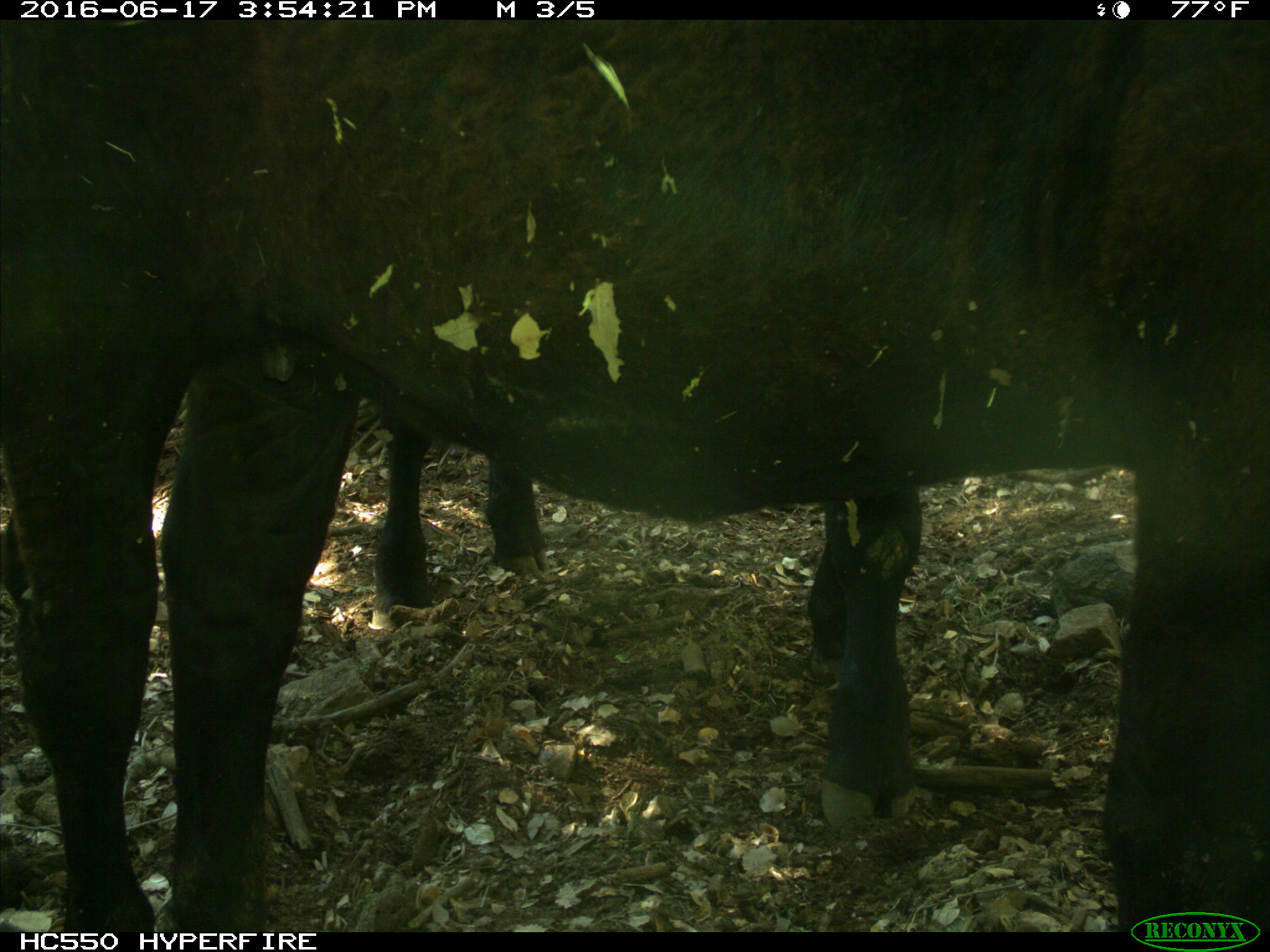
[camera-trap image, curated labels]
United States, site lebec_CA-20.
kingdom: Animalia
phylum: Chordata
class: Mammalia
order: Artiodactyla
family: Bovidae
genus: Bos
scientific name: Bos taurus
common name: domestic cow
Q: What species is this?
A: Bos taurus (domestic cow).